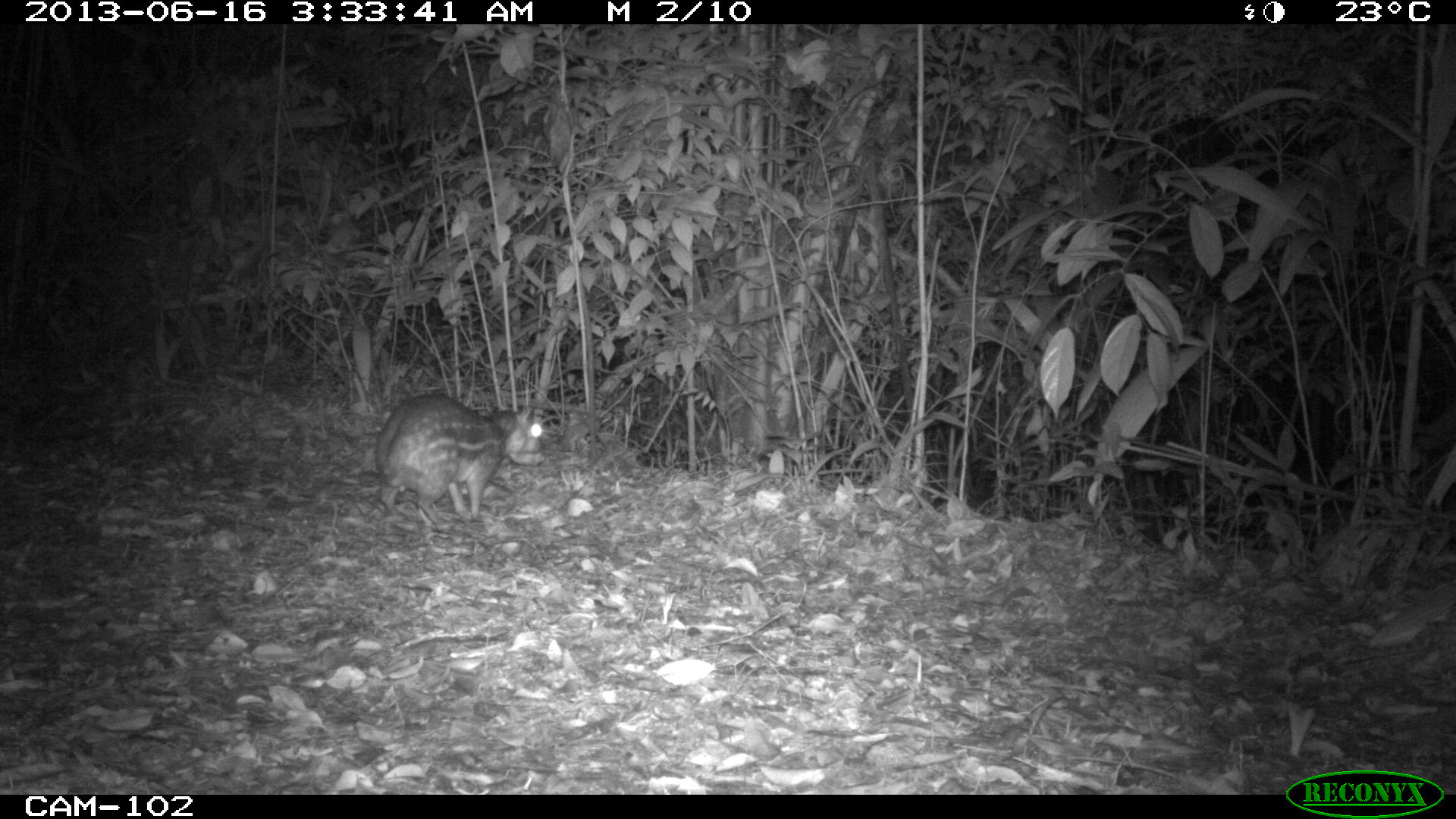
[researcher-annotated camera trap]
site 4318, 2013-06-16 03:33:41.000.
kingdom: Animalia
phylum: Chordata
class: Mammalia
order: Rodentia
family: Cuniculidae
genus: Cuniculus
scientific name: Cuniculus paca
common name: lowland paca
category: agouti paca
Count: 1.